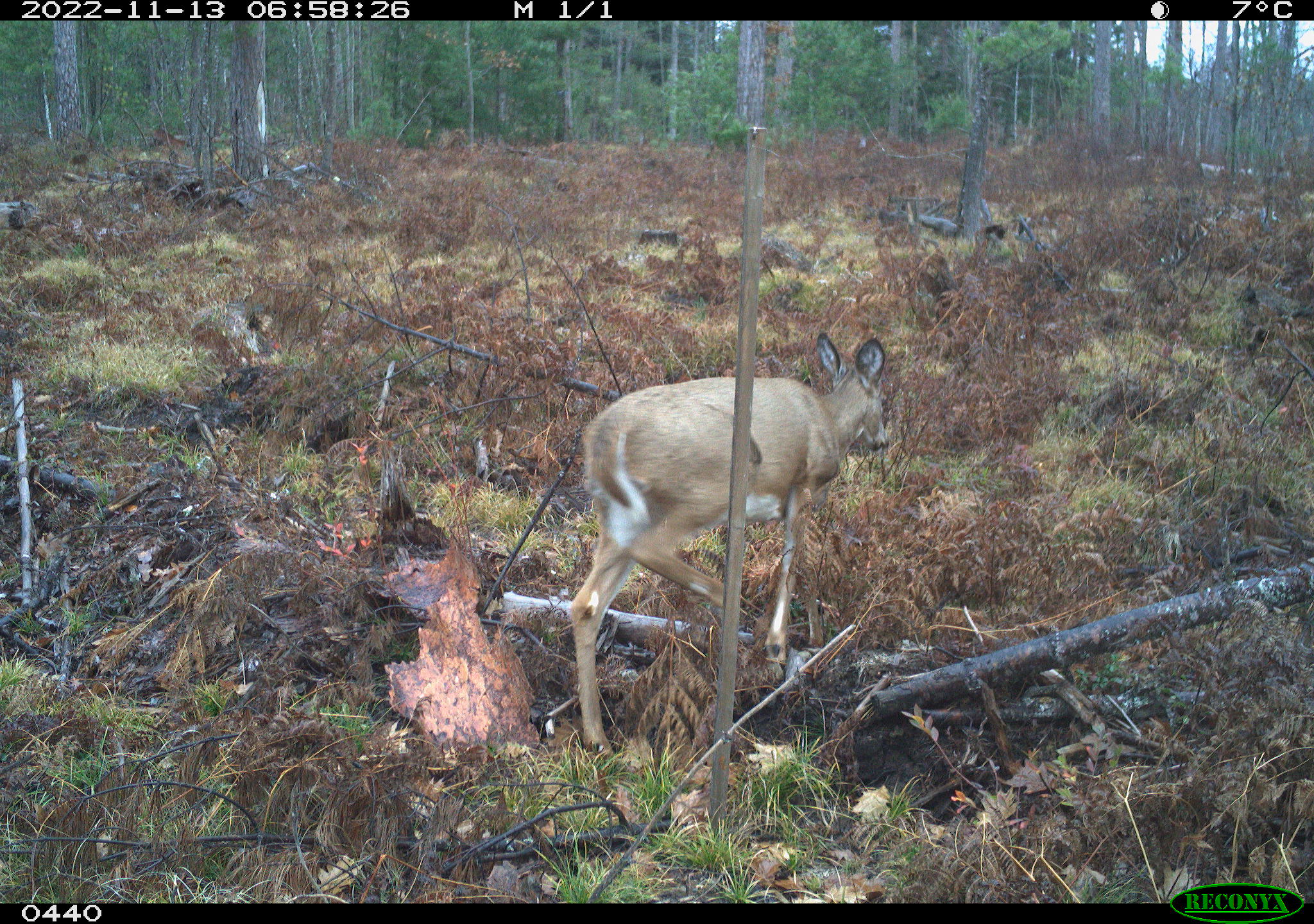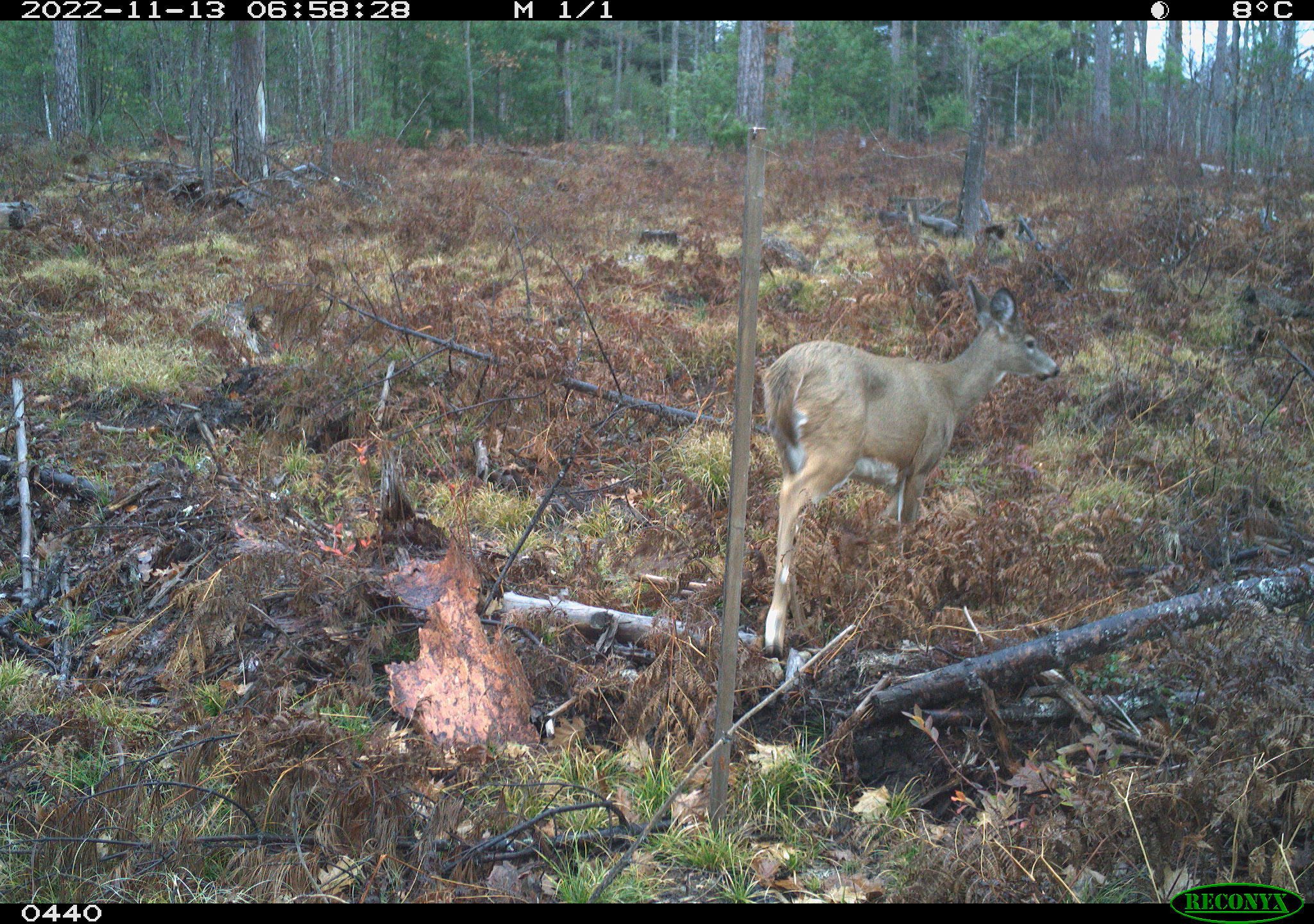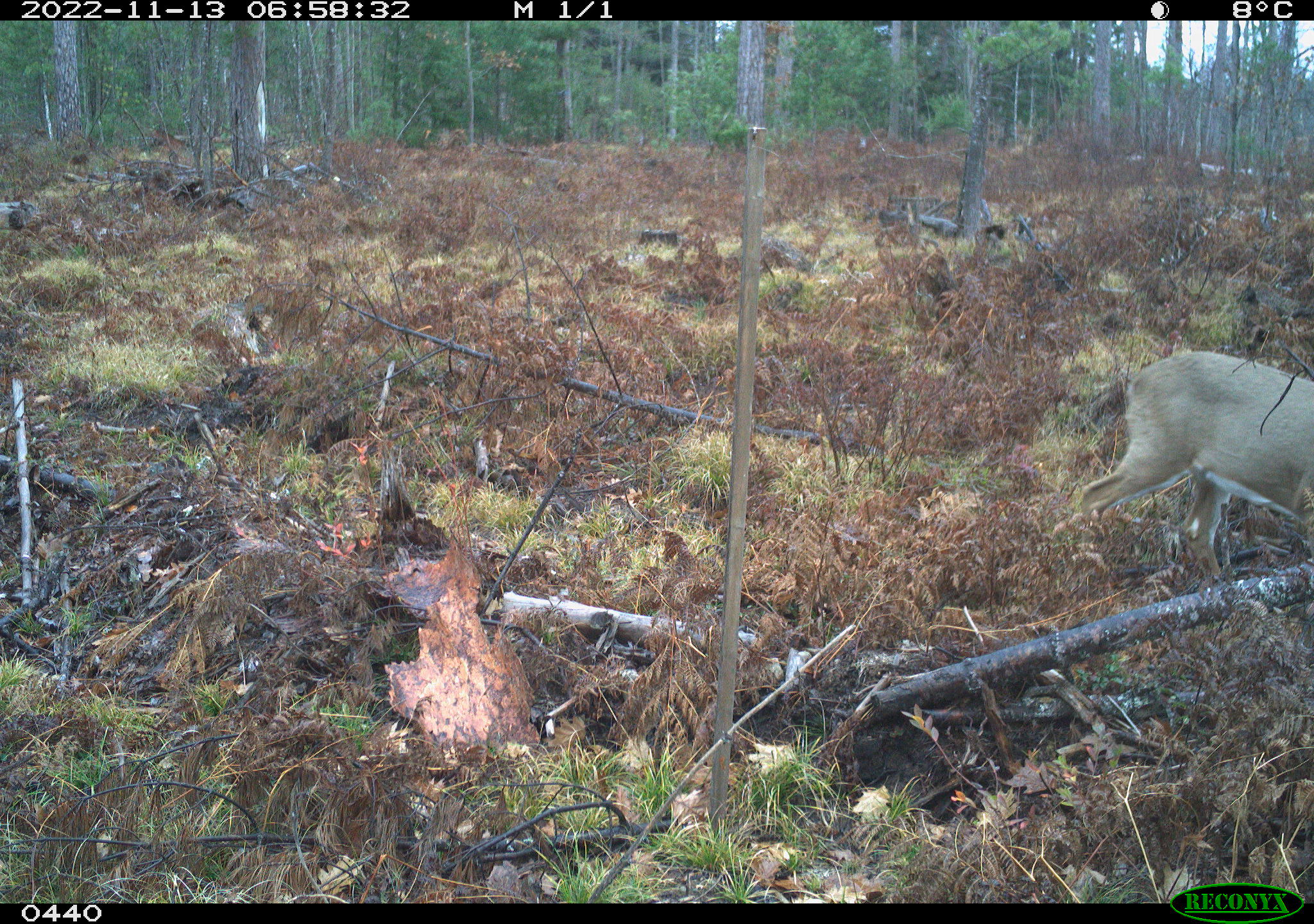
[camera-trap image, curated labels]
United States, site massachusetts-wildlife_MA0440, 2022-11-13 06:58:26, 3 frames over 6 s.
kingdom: Animalia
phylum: Chordata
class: Mammalia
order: Artiodactyla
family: Cervidae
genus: Odocoileus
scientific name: Odocoileus virginianus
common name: white-tailed deer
White-tailed deer (Odocoileus virginianus).